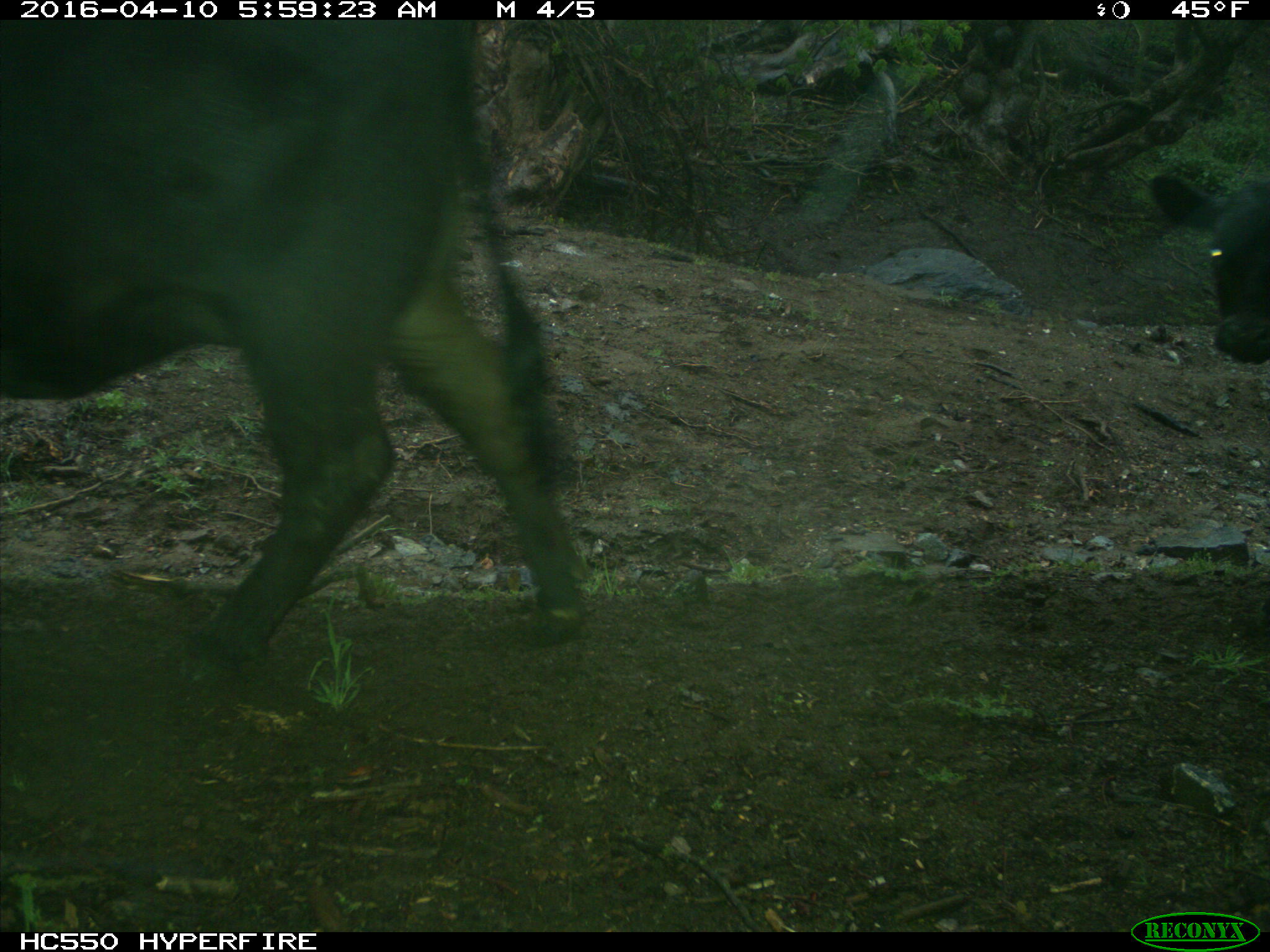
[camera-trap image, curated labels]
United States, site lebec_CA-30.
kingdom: Animalia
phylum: Chordata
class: Mammalia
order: Artiodactyla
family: Bovidae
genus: Bos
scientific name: Bos taurus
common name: domestic cow